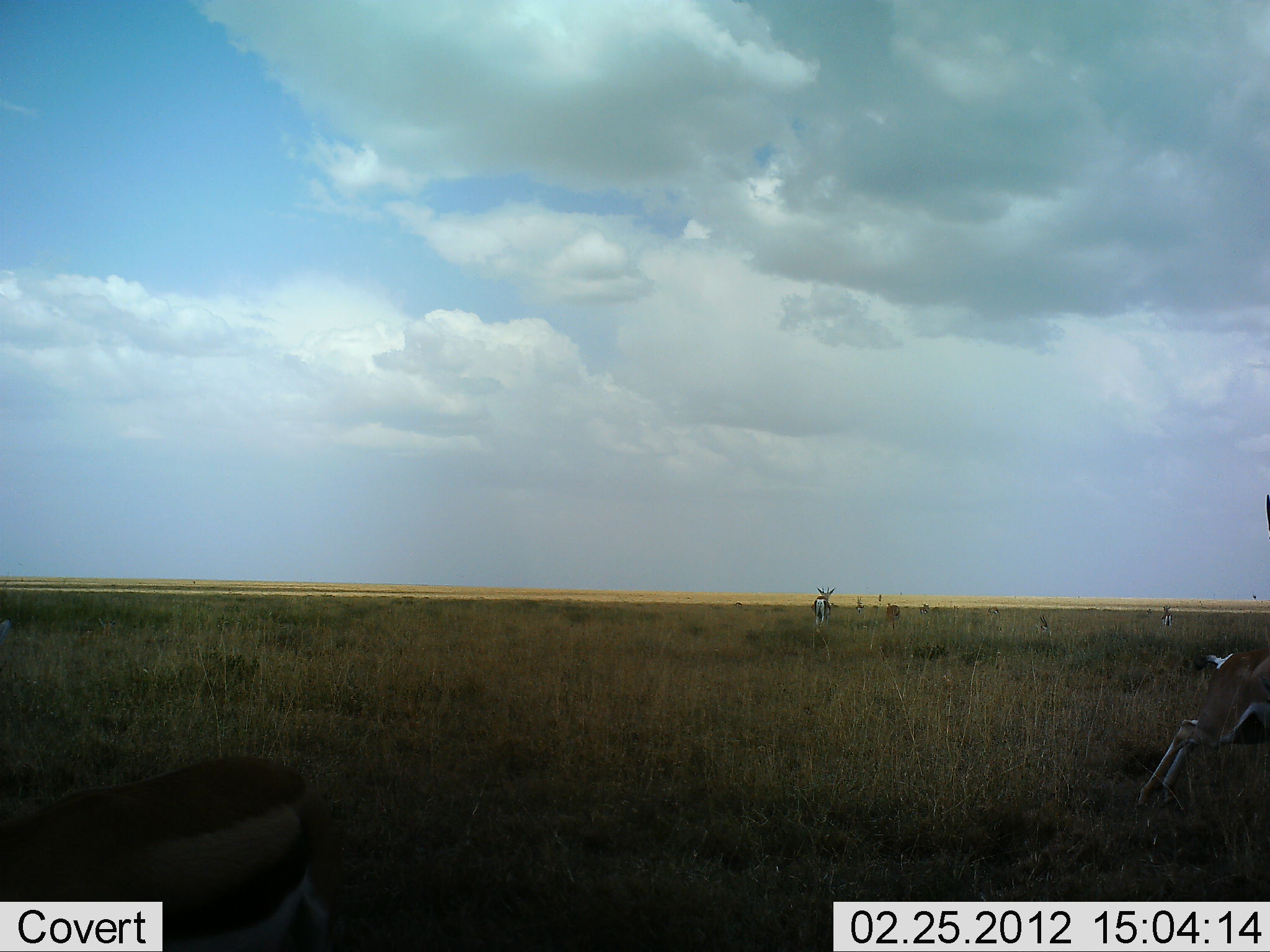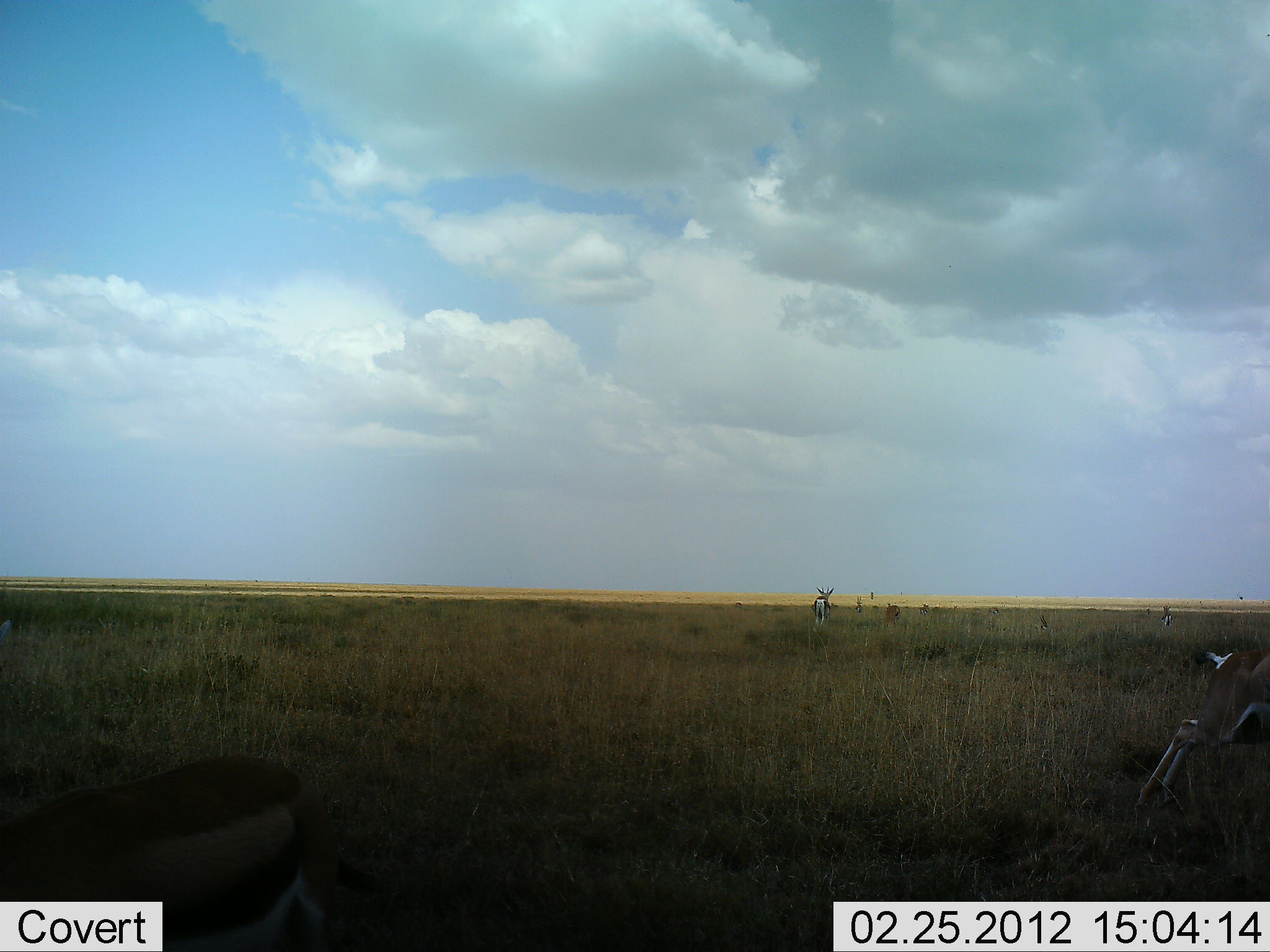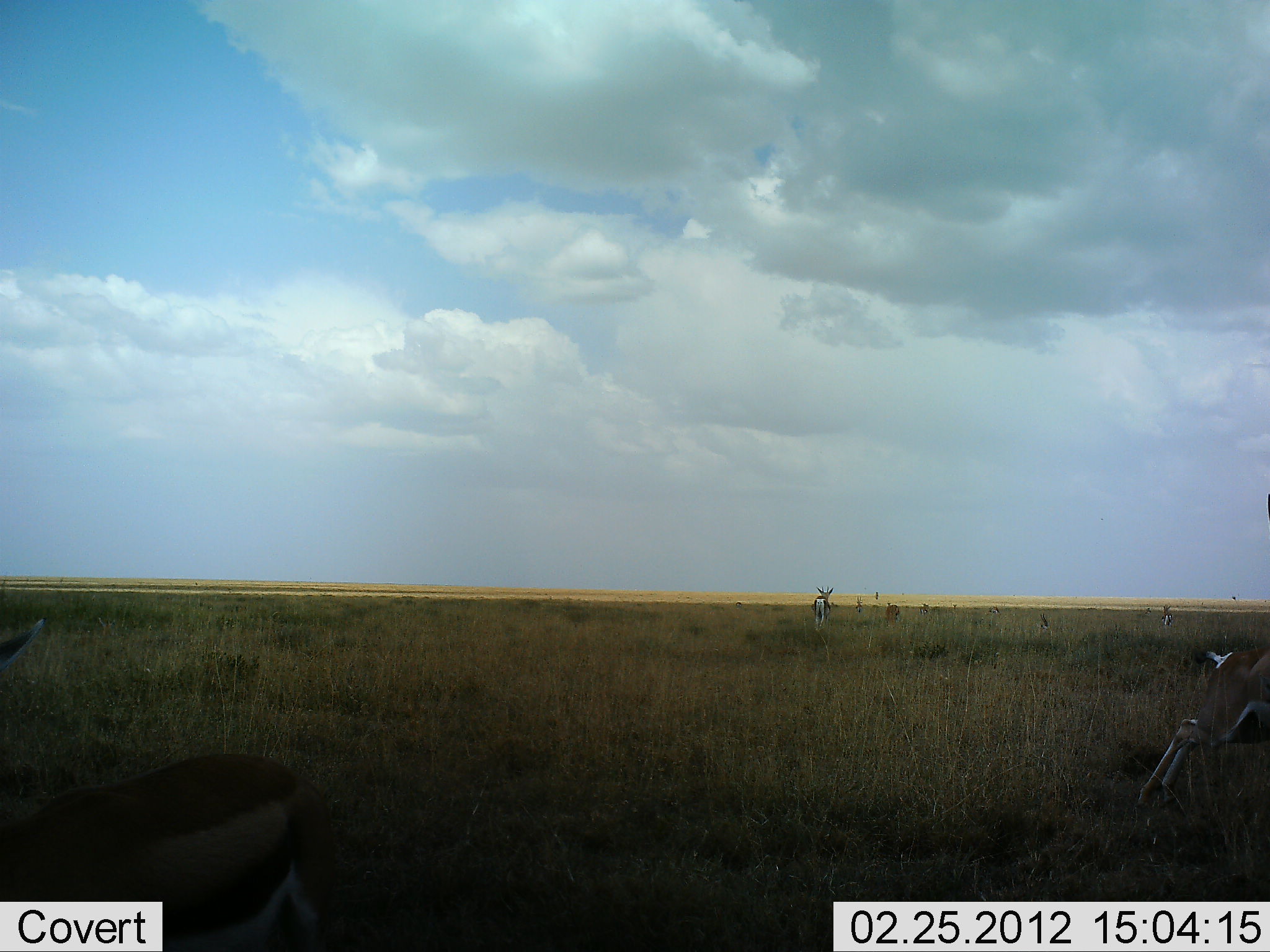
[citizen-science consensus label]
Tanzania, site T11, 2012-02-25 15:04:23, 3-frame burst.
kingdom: Animalia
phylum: Chordata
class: Mammalia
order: Artiodactyla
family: Bovidae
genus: Eudorcas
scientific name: Eudorcas thomsonii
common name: thomson's gazelle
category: gazellethomsons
Gazellethomsons (thomson's gazelle) (Eudorcas thomsonii), count 3. Behavior (volunteer vote fractions): standing 64%, resting 14%, moving 14%, interacting 0%. Young present (vote fraction): 0%. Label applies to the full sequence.